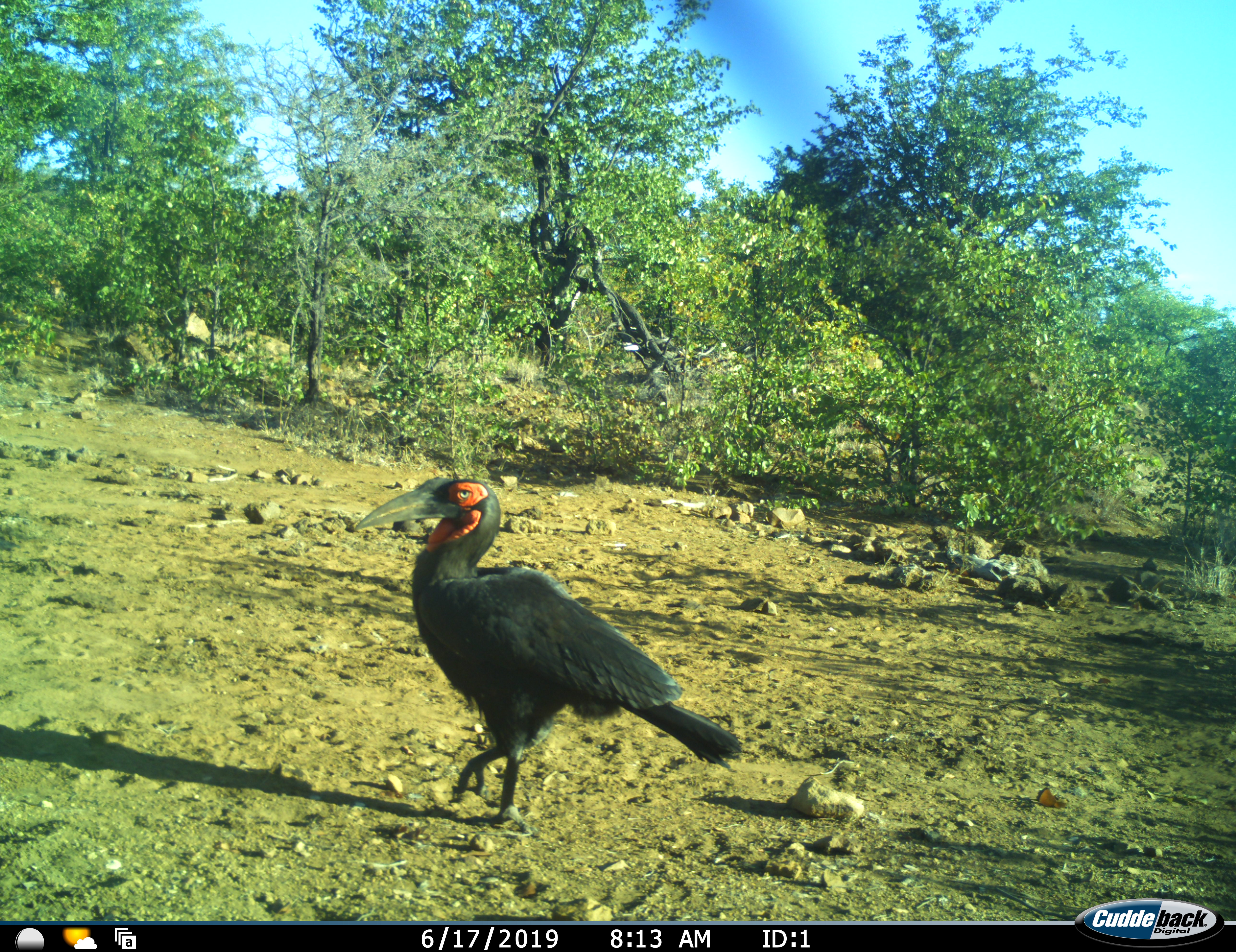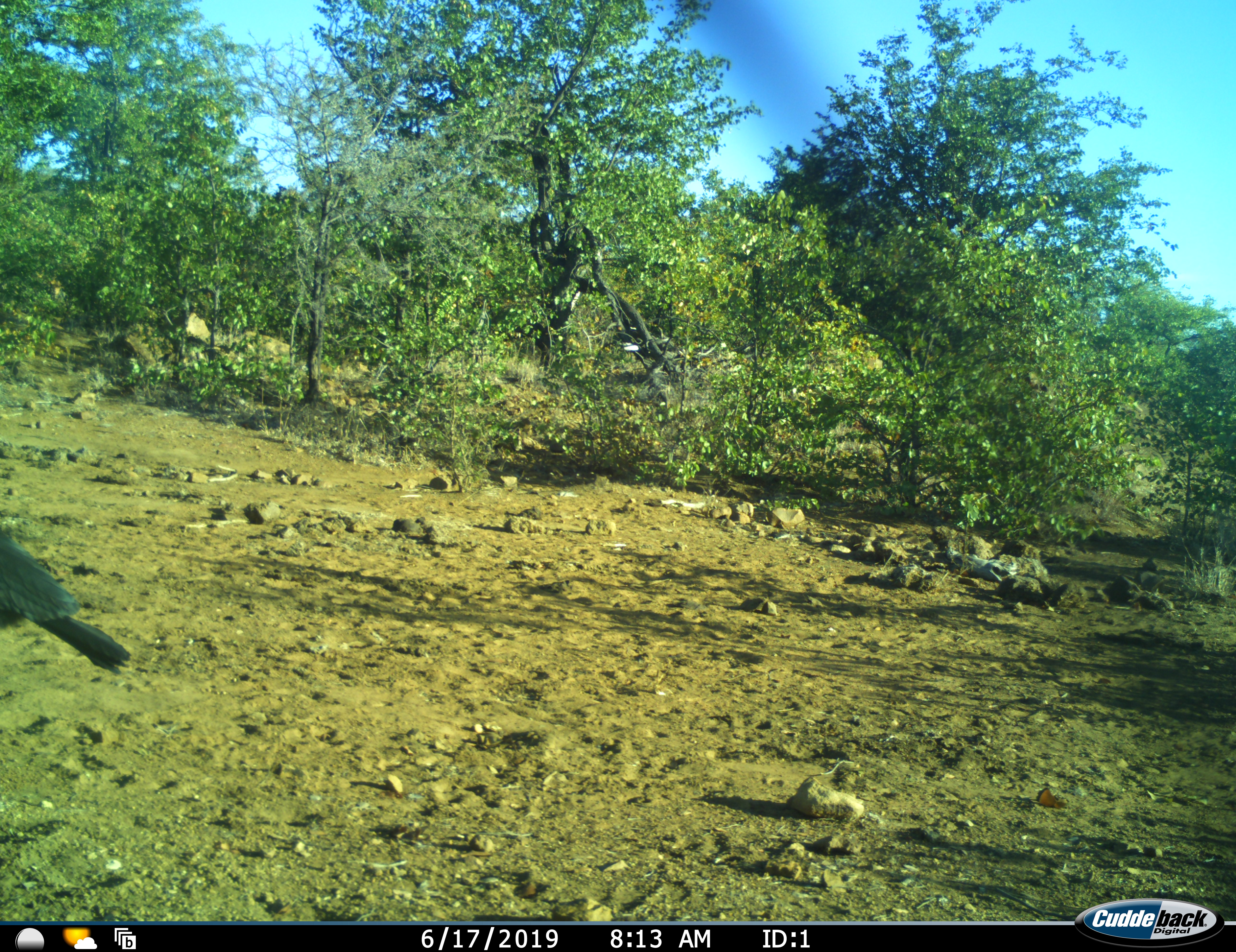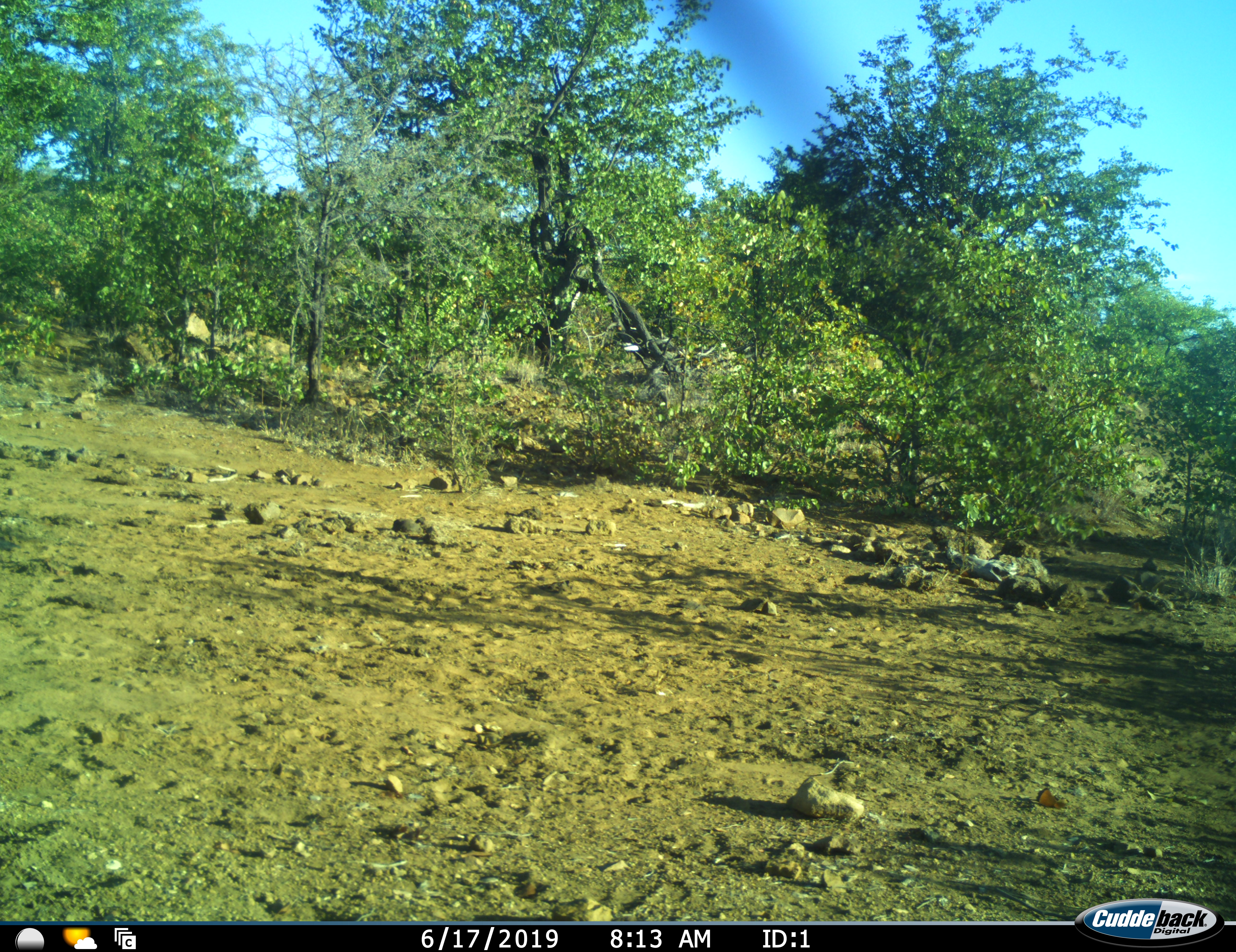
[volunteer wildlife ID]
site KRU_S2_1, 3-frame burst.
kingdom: Animalia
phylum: Chordata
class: Aves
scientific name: Aves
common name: bird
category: birdother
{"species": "birdother (bird) (Aves)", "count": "1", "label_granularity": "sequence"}